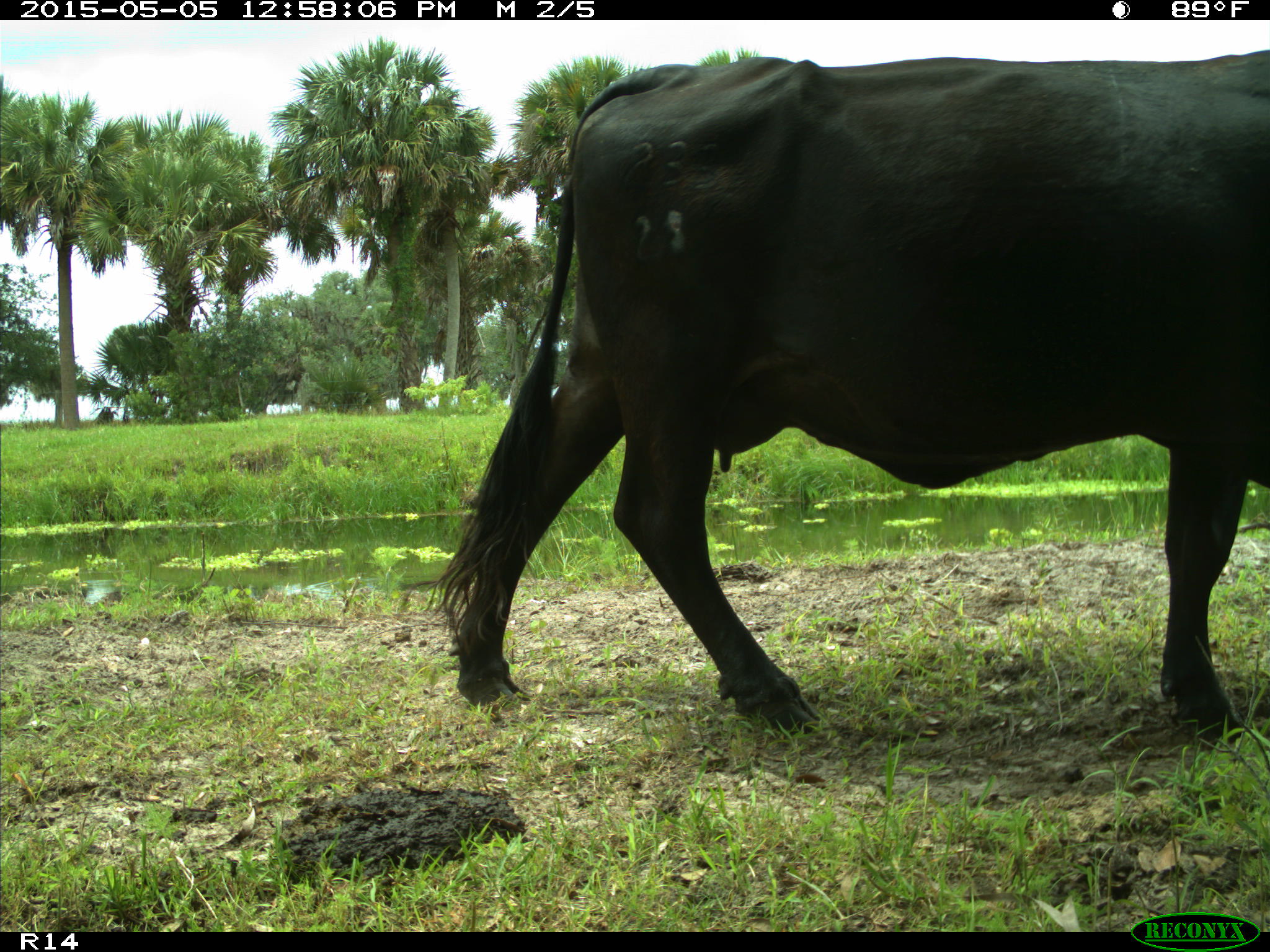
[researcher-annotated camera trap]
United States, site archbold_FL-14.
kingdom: Animalia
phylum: Chordata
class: Mammalia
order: Artiodactyla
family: Bovidae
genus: Bos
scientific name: Bos taurus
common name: domestic cow